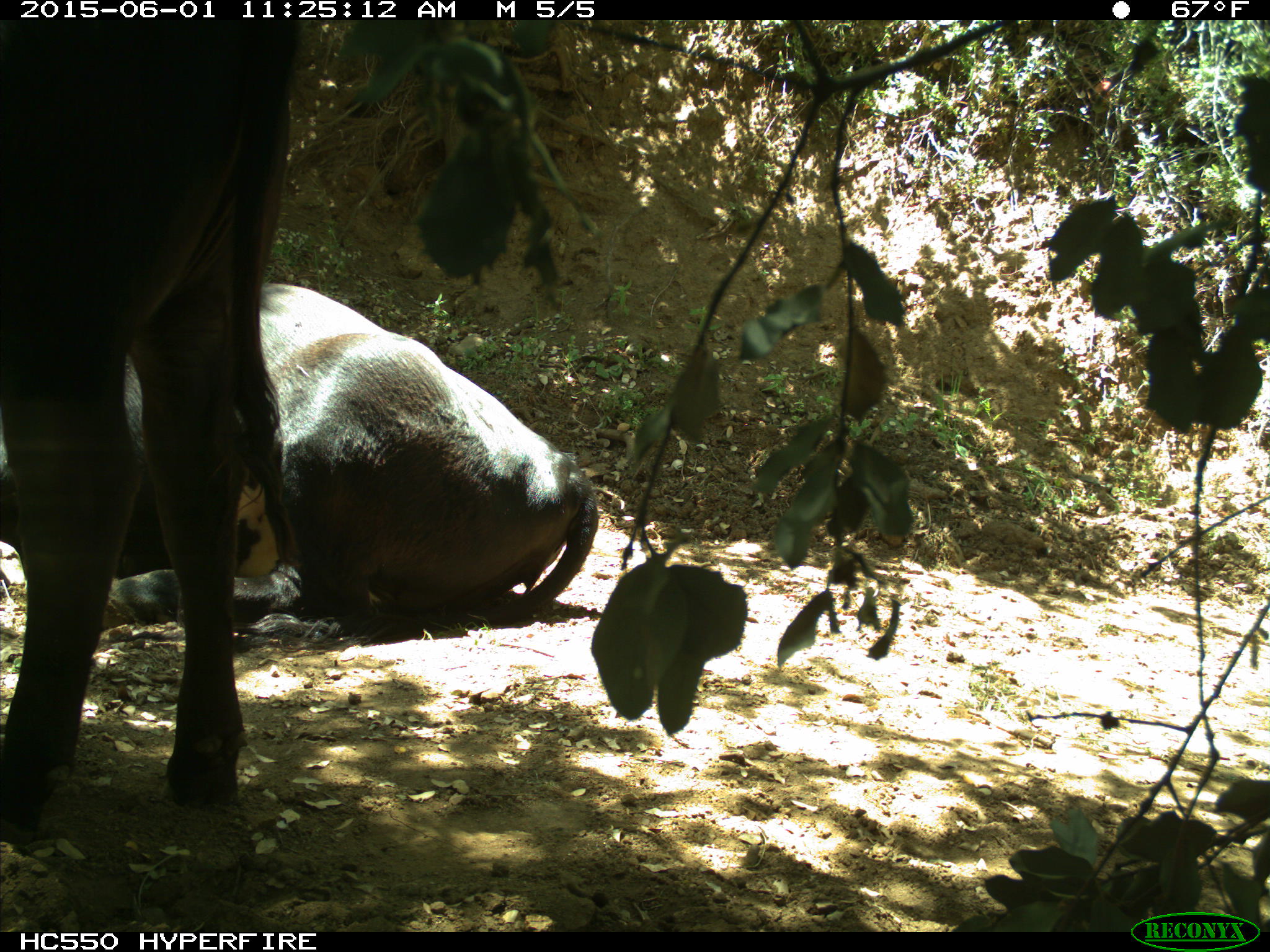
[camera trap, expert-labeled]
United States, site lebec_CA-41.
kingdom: Animalia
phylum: Chordata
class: Mammalia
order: Artiodactyla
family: Bovidae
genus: Bos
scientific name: Bos taurus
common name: domestic cow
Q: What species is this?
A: Bos taurus (domestic cow).